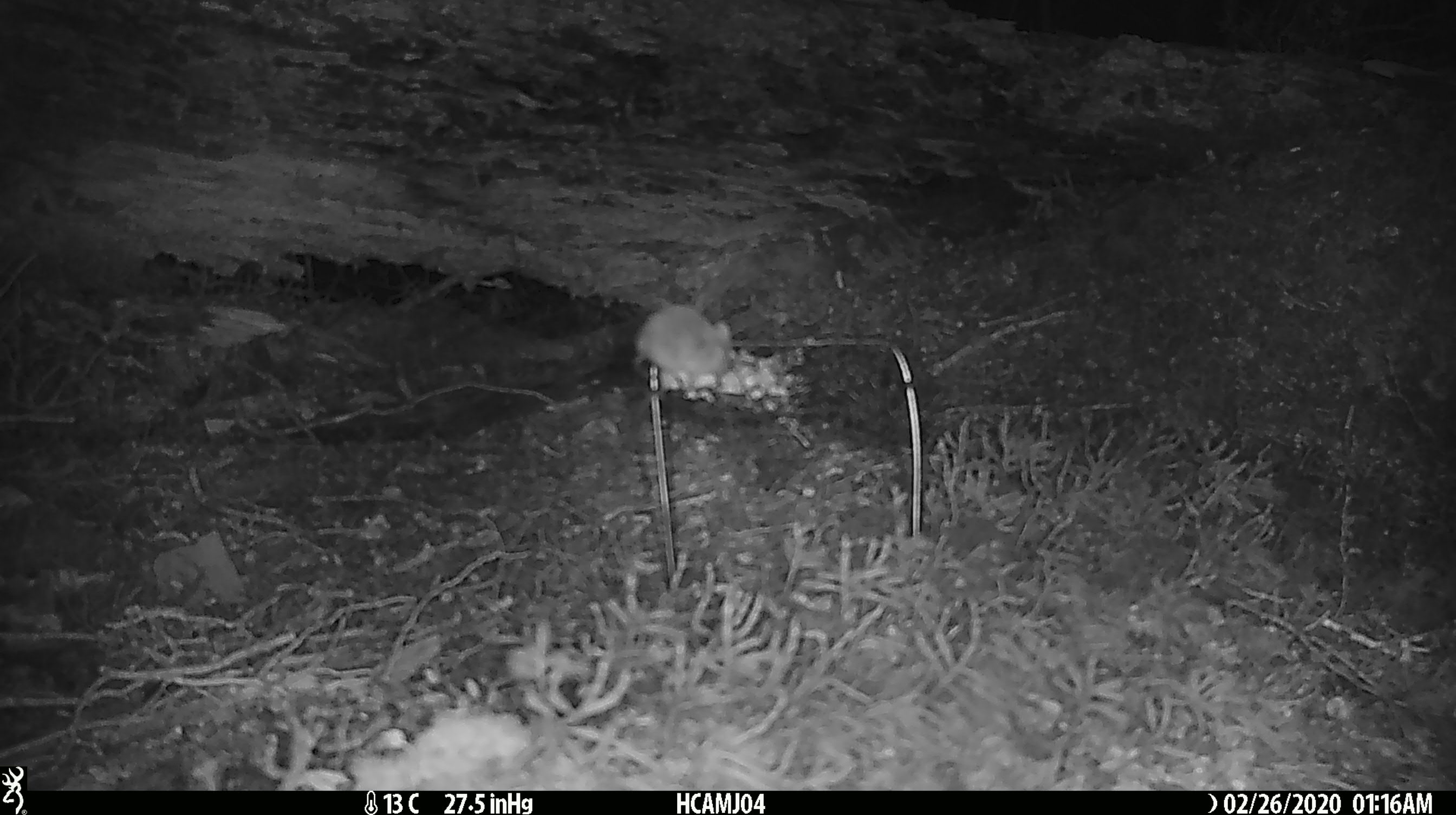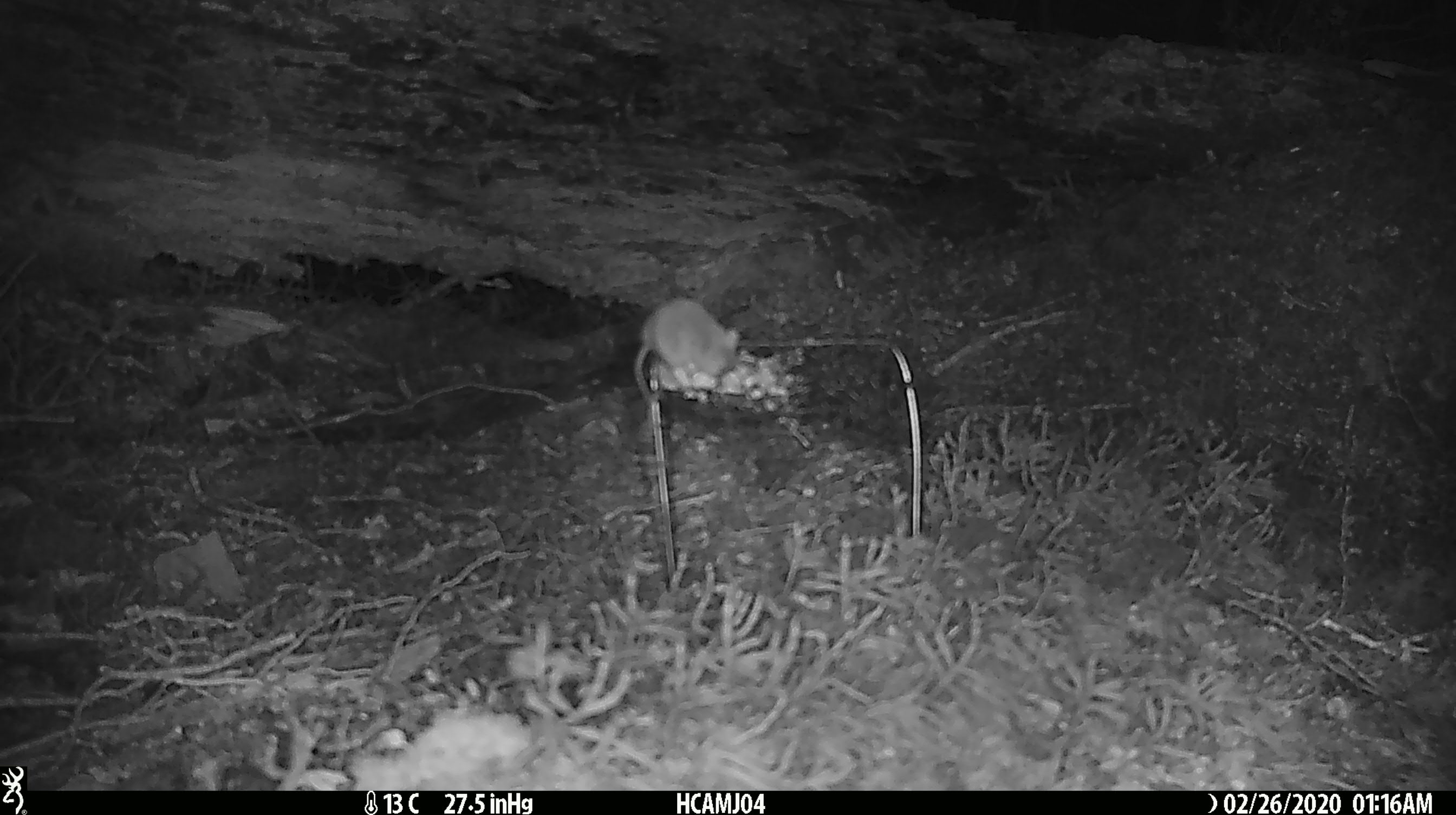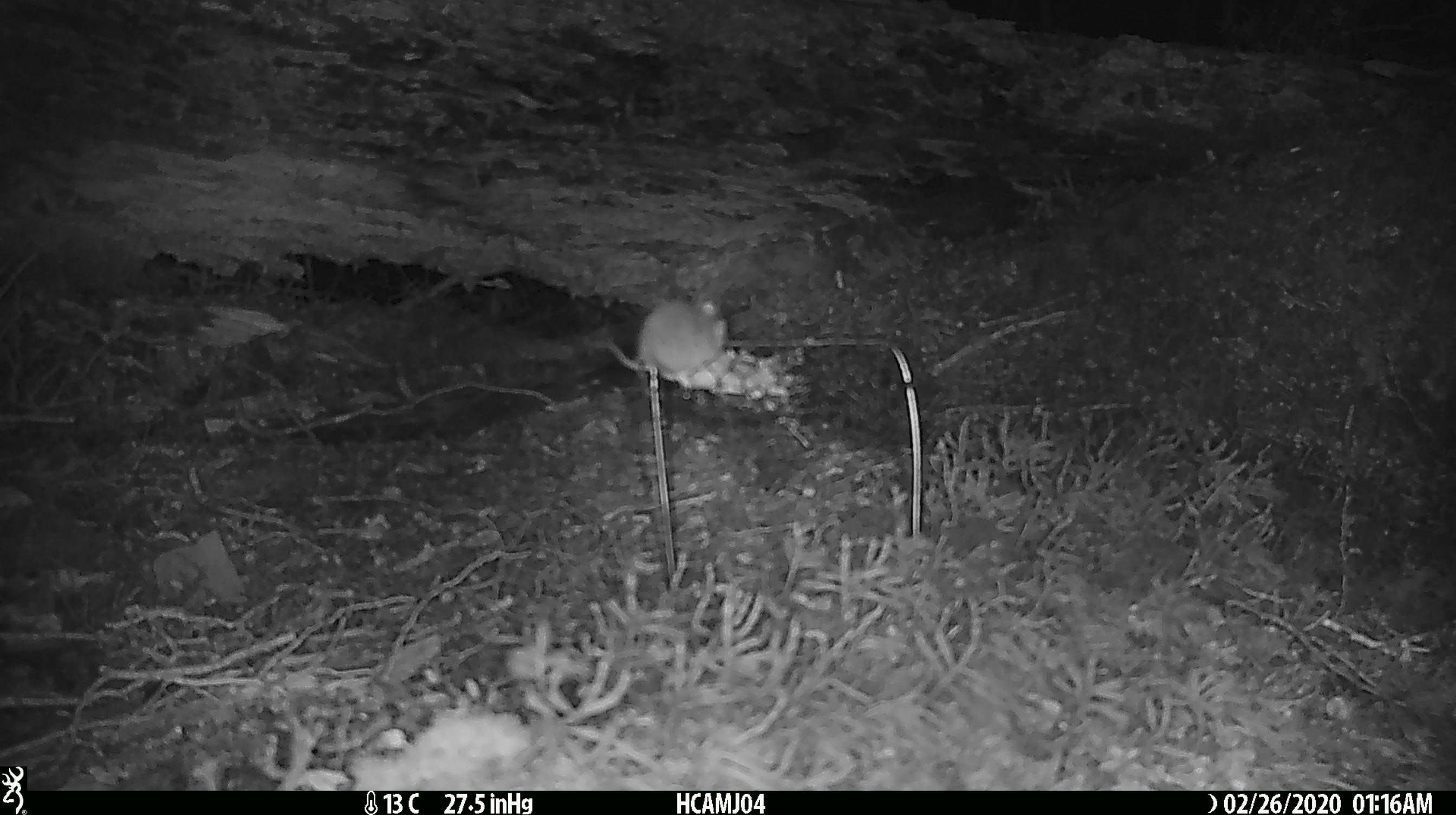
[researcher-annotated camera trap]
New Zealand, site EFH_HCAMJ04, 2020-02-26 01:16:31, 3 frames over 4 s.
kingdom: Animalia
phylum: Chordata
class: Mammalia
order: Rodentia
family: Muridae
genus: Mus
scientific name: Mus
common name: mouse